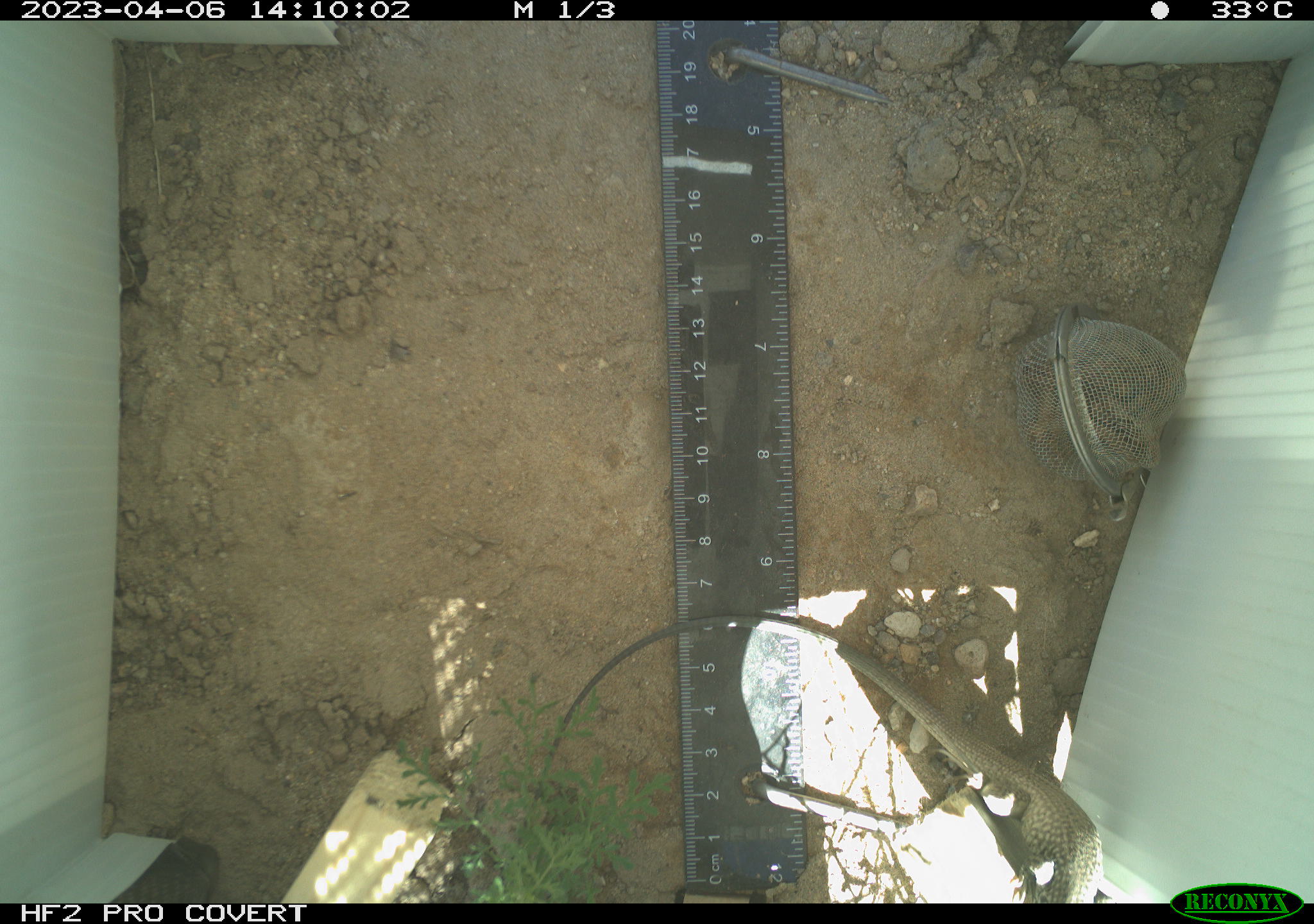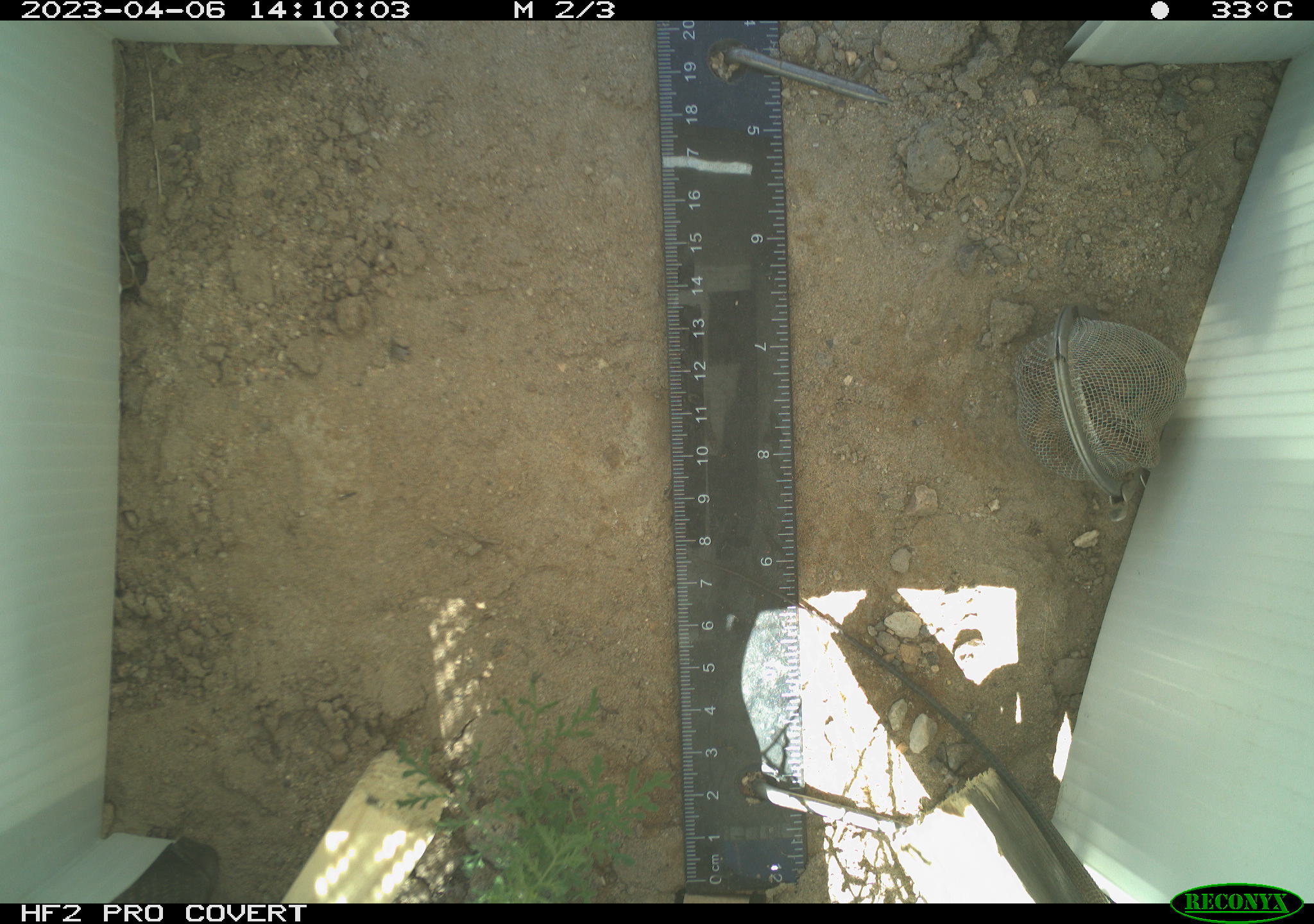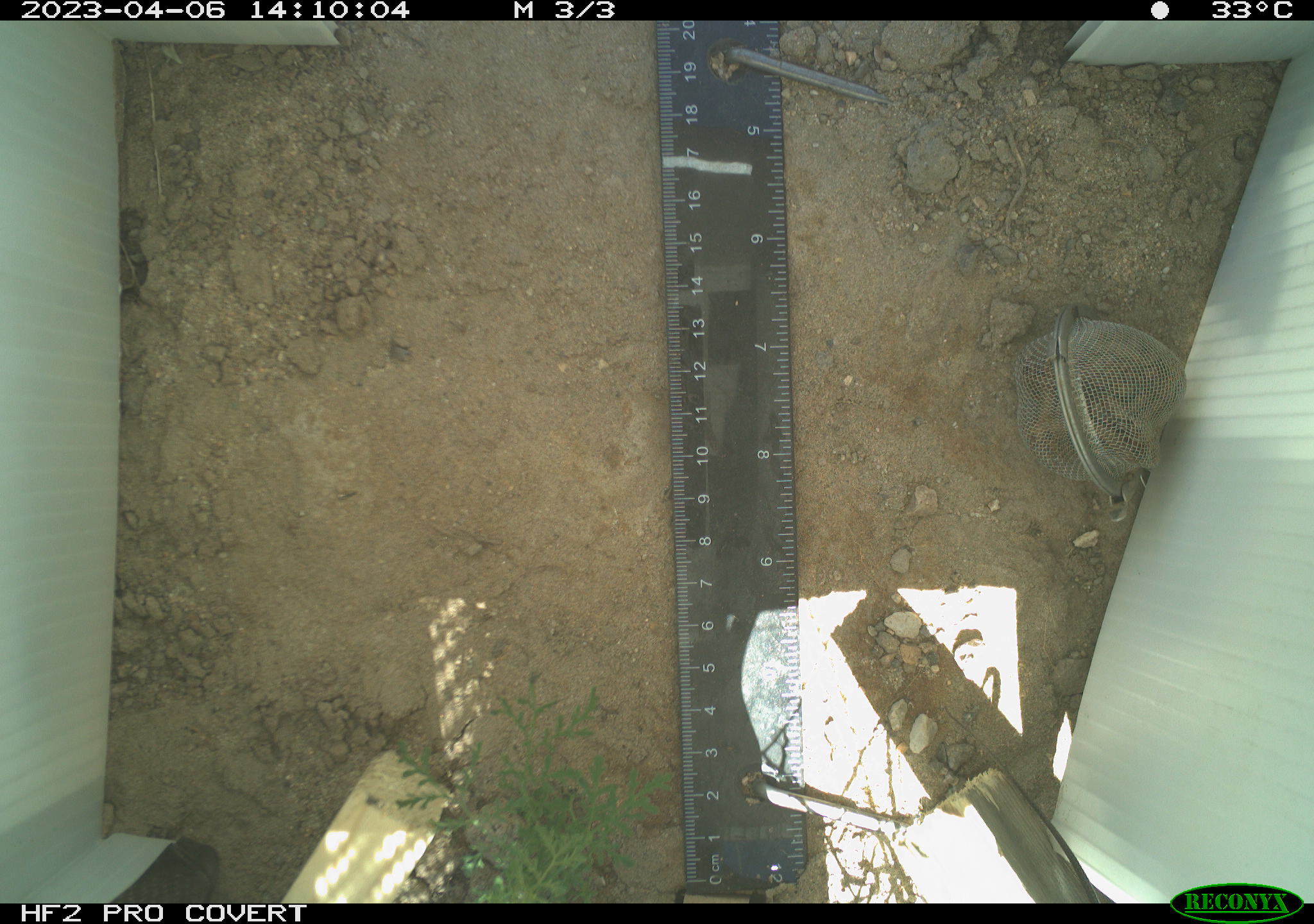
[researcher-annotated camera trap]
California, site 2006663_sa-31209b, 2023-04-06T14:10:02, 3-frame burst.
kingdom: Animalia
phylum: Chordata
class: Reptilia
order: Squamata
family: Teiidae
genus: Aspidoscelis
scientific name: Aspidoscelis tigris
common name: western whiptail